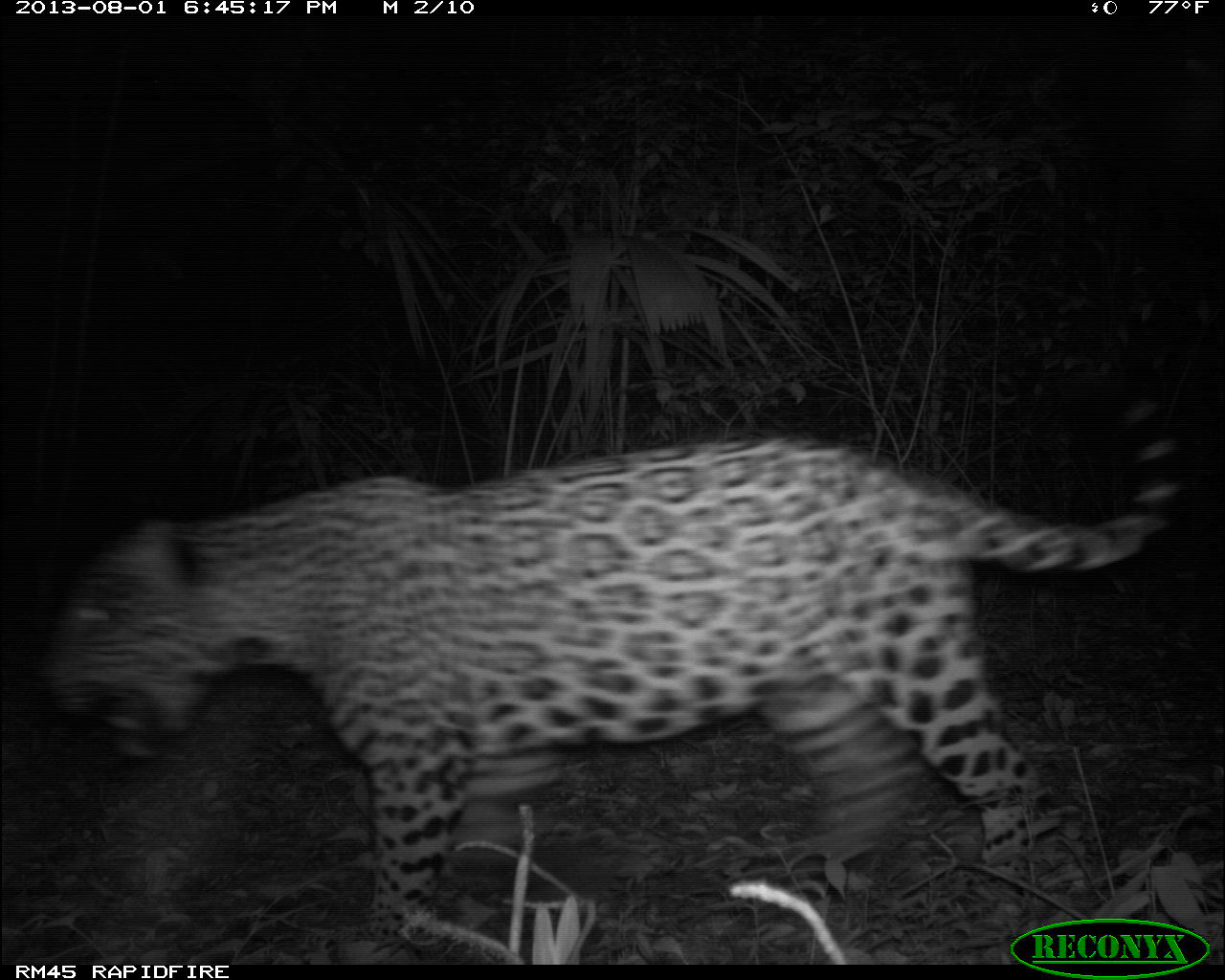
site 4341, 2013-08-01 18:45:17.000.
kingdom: Animalia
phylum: Chordata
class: Mammalia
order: Carnivora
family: Felidae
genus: Panthera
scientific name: Panthera onca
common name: jaguar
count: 1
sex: male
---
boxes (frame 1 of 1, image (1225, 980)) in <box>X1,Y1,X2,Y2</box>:
panthera onca: <box>40,392,1187,959</box>